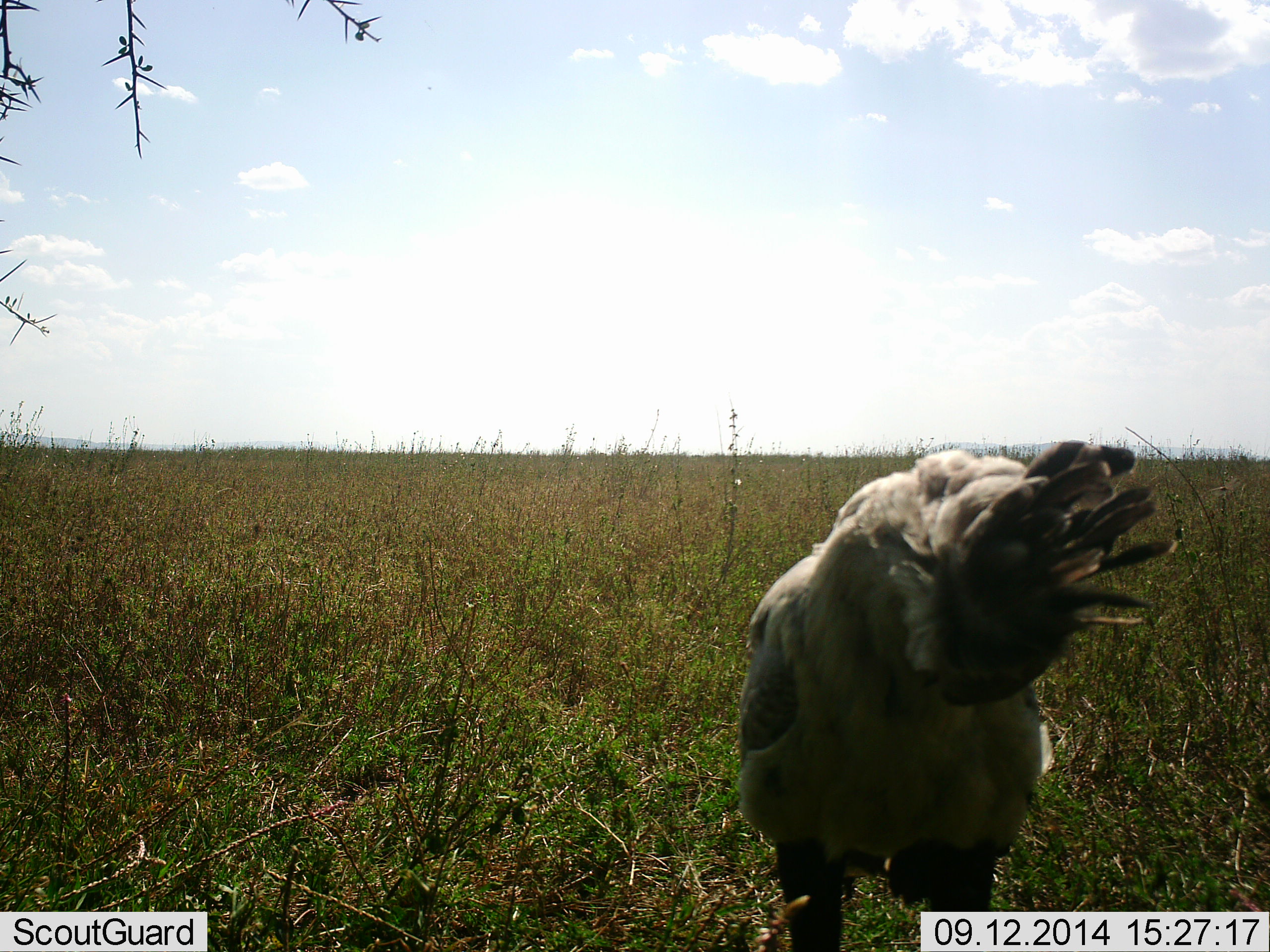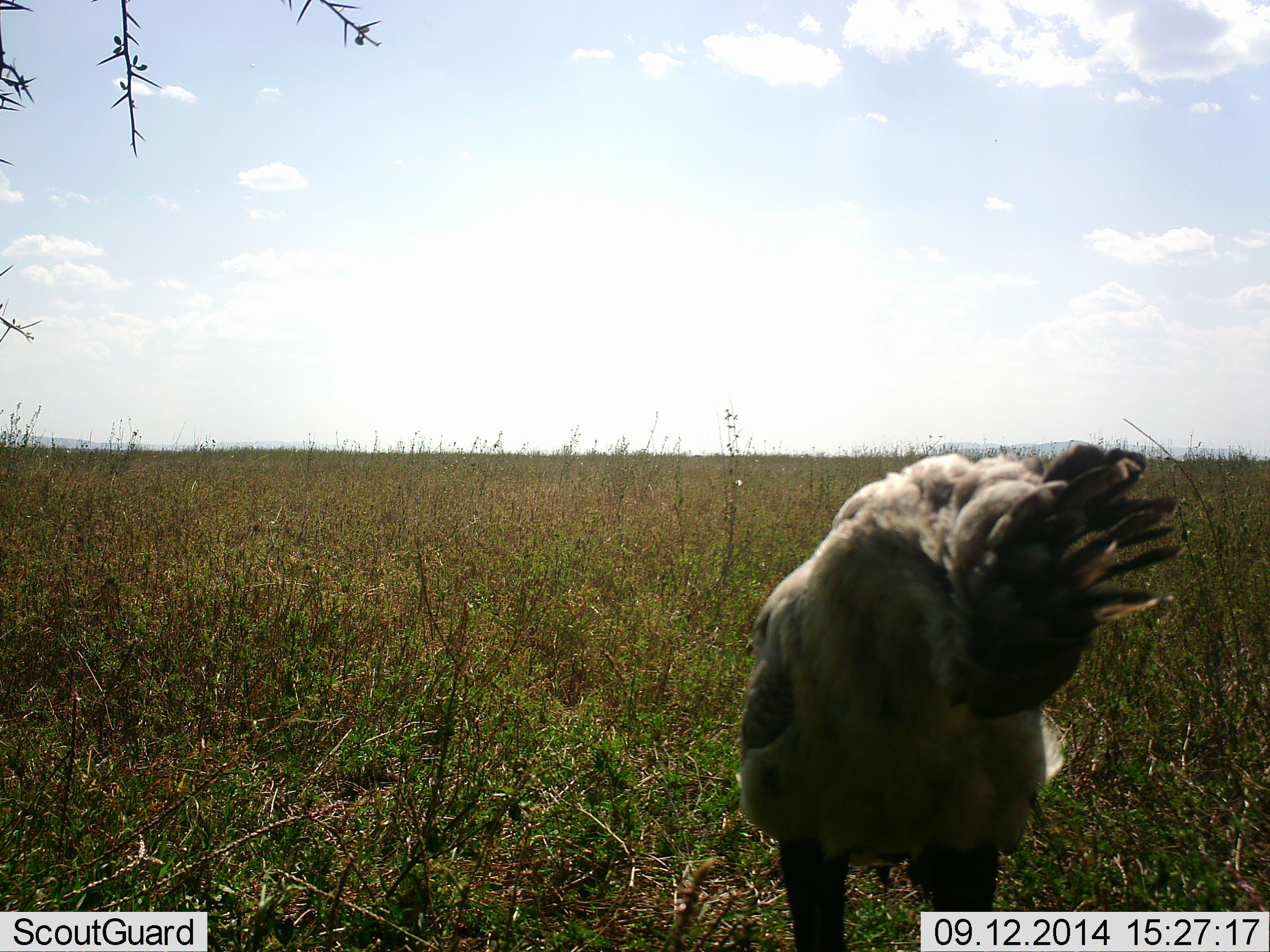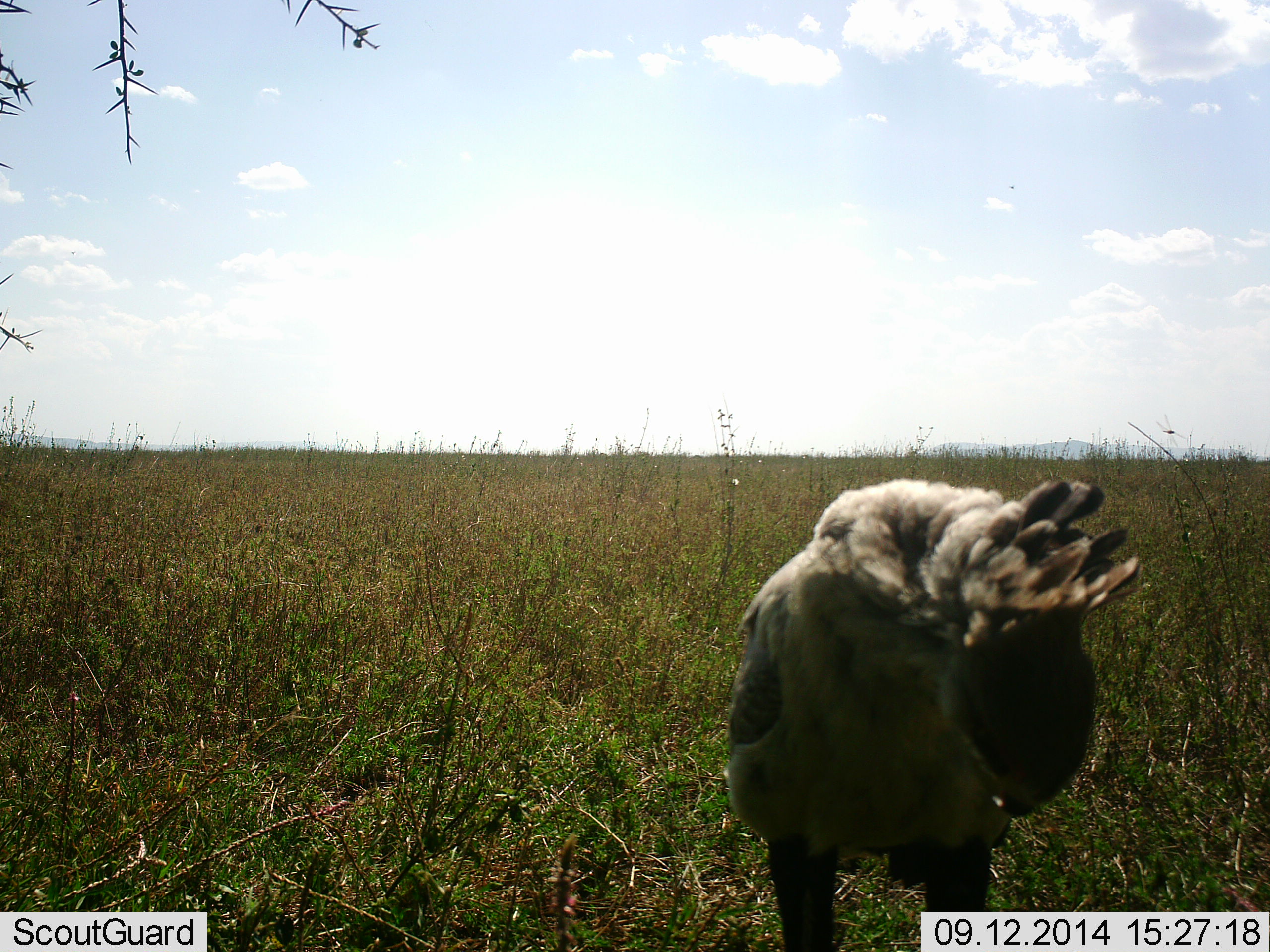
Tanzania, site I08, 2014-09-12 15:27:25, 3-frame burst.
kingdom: Animalia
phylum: Chordata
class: Aves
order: Accipitriformes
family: Sagittariidae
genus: Sagittarius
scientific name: Sagittarius serpentarius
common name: secretary bird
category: secretarybird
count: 1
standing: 90%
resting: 10%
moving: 10%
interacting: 0%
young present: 0%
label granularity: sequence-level